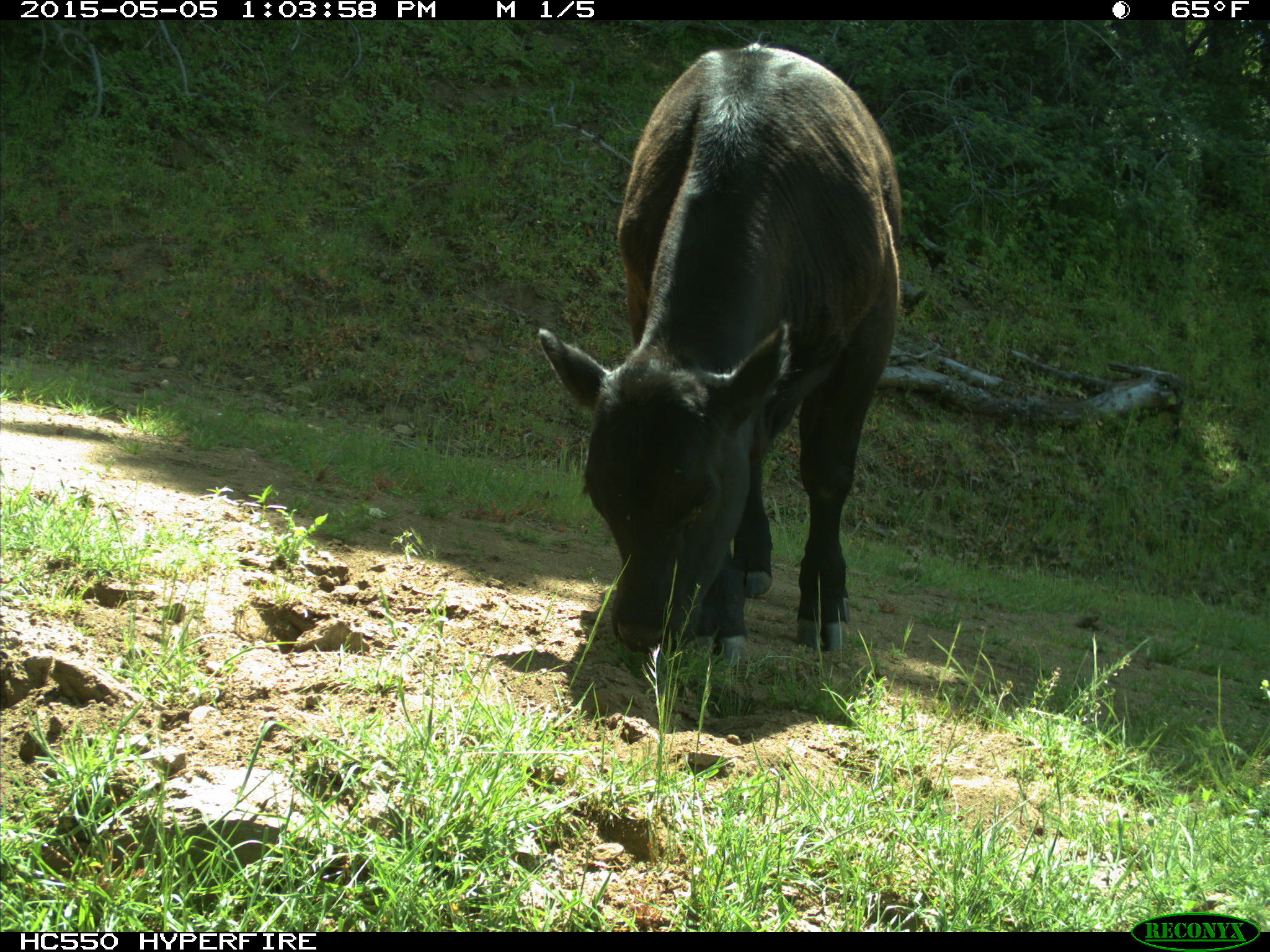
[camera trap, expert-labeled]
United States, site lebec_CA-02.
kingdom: Animalia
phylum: Chordata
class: Mammalia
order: Artiodactyla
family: Bovidae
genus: Bos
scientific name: Bos taurus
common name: domestic cow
Bos taurus (domestic cow).